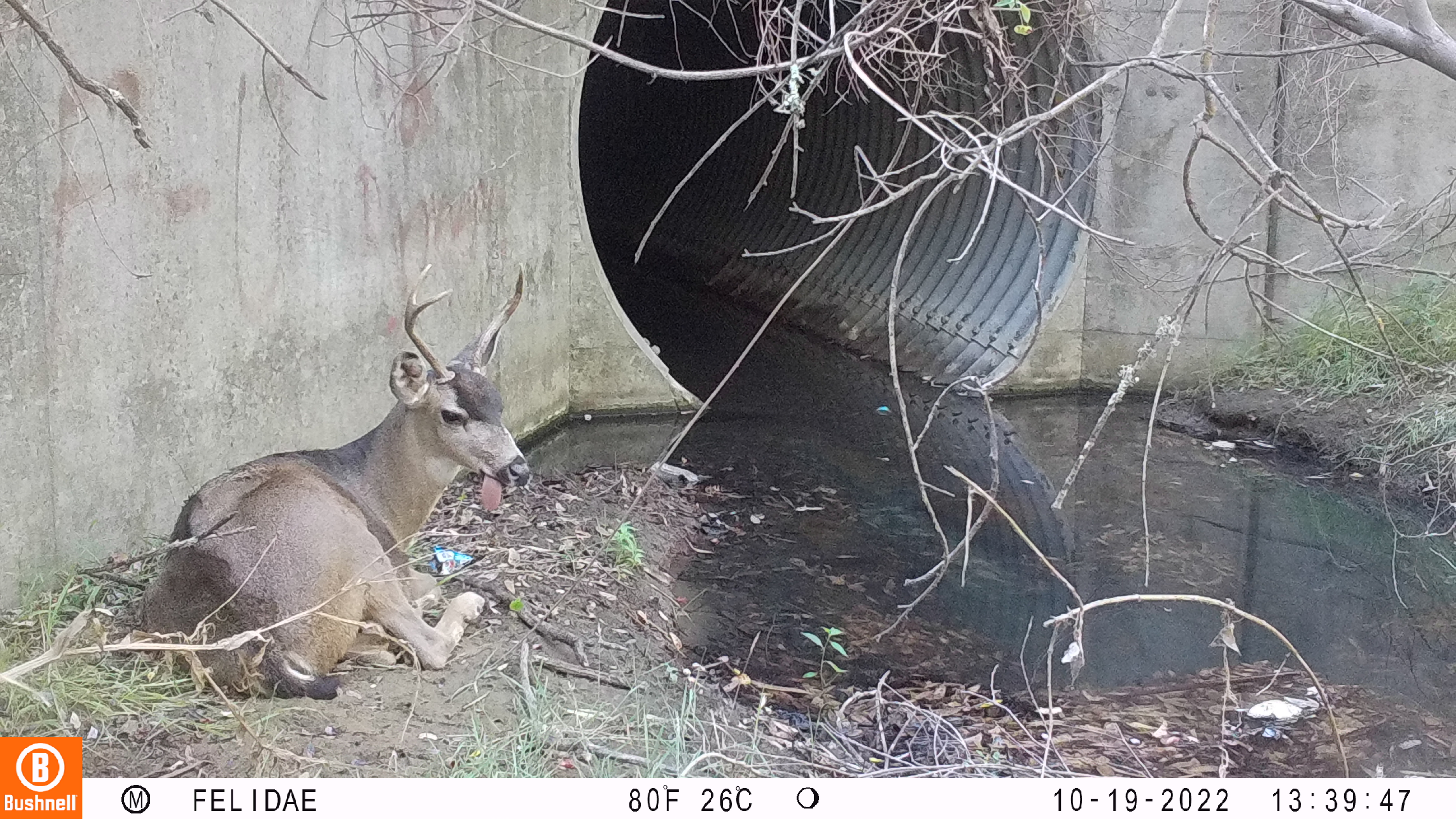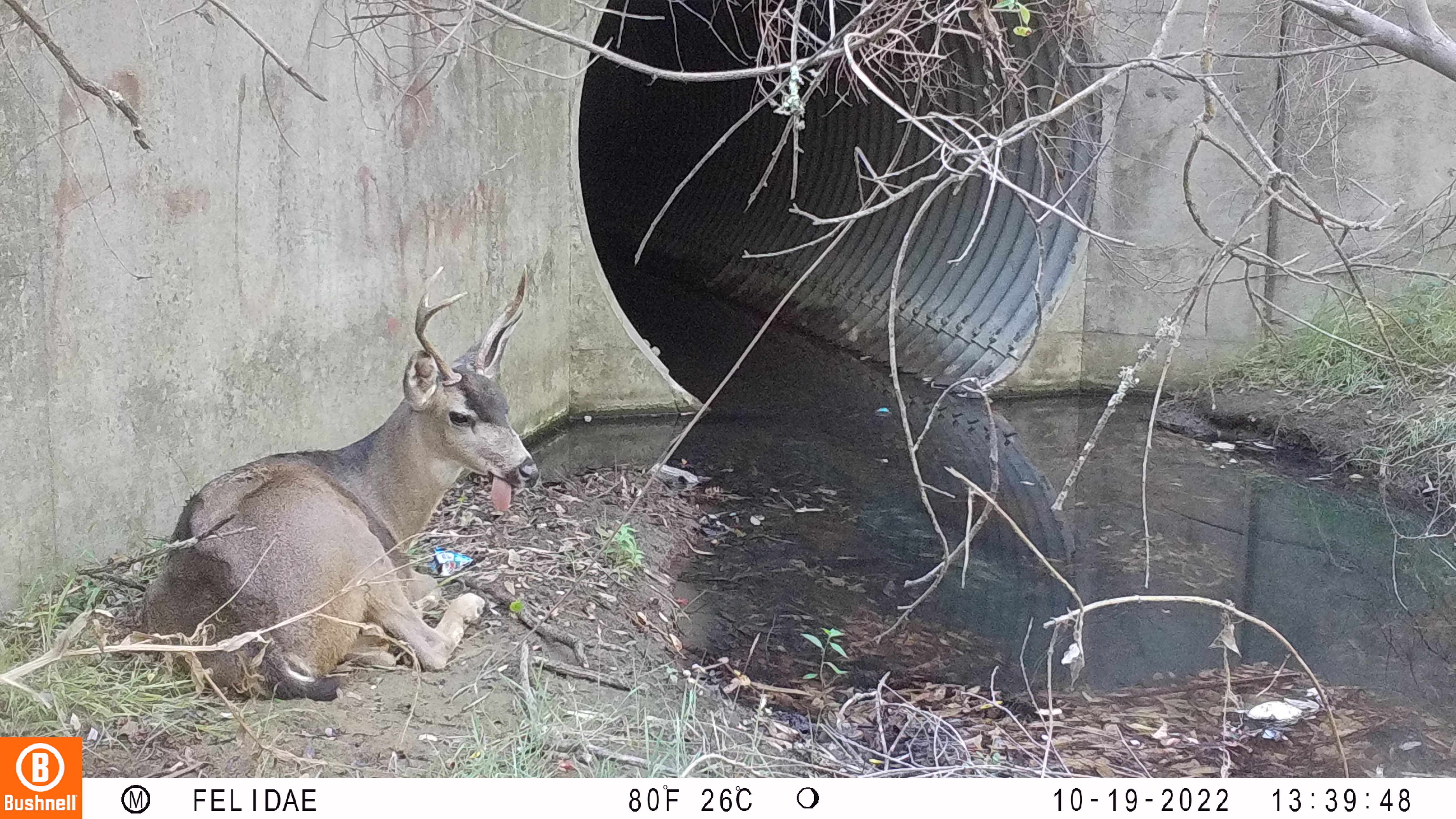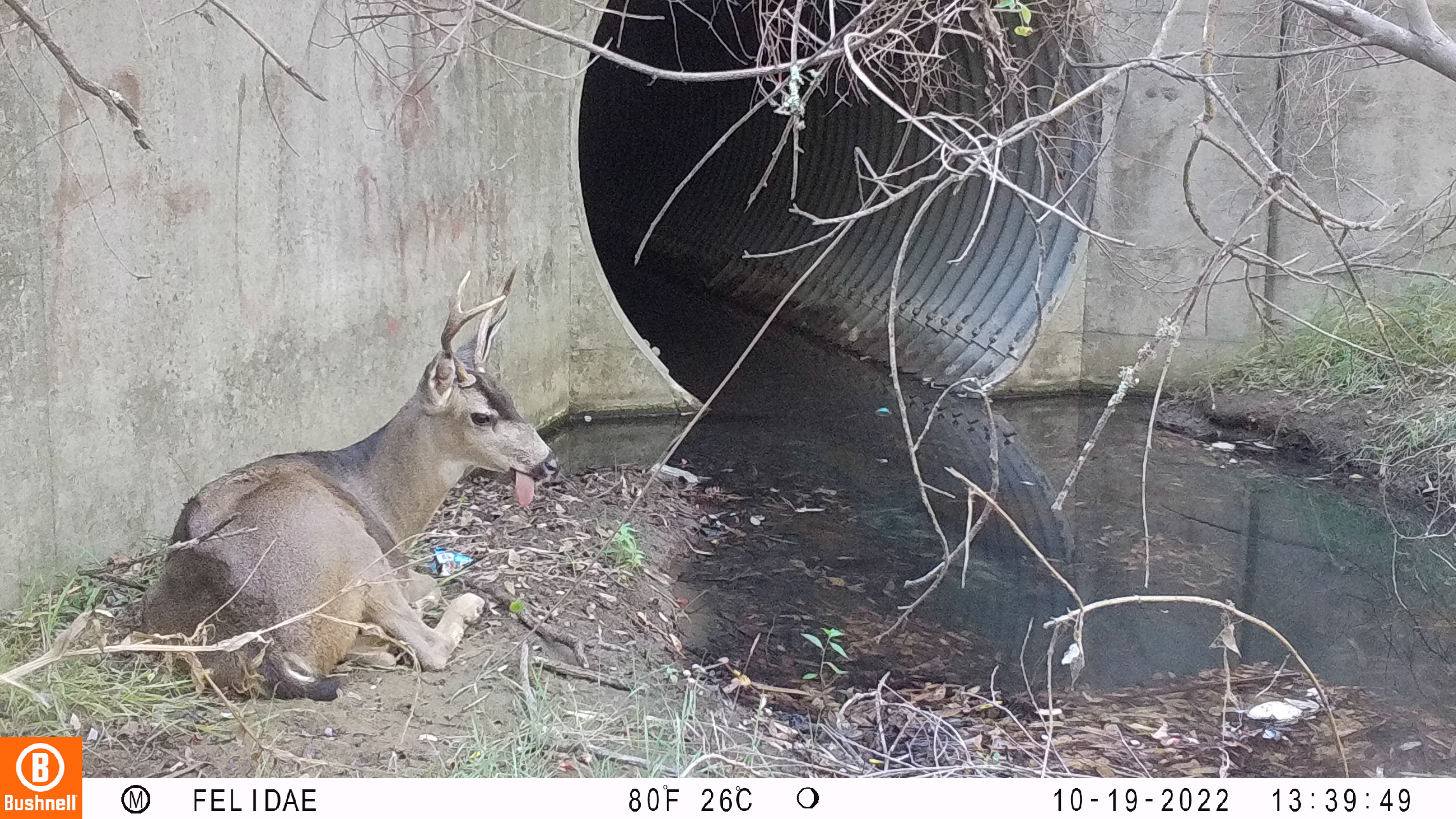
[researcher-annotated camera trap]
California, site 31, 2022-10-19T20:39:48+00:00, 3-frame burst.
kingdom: Animalia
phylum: Chordata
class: Mammalia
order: Artiodactyla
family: Cervidae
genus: Odocoileus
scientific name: Odocoileus hemionus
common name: mule deer